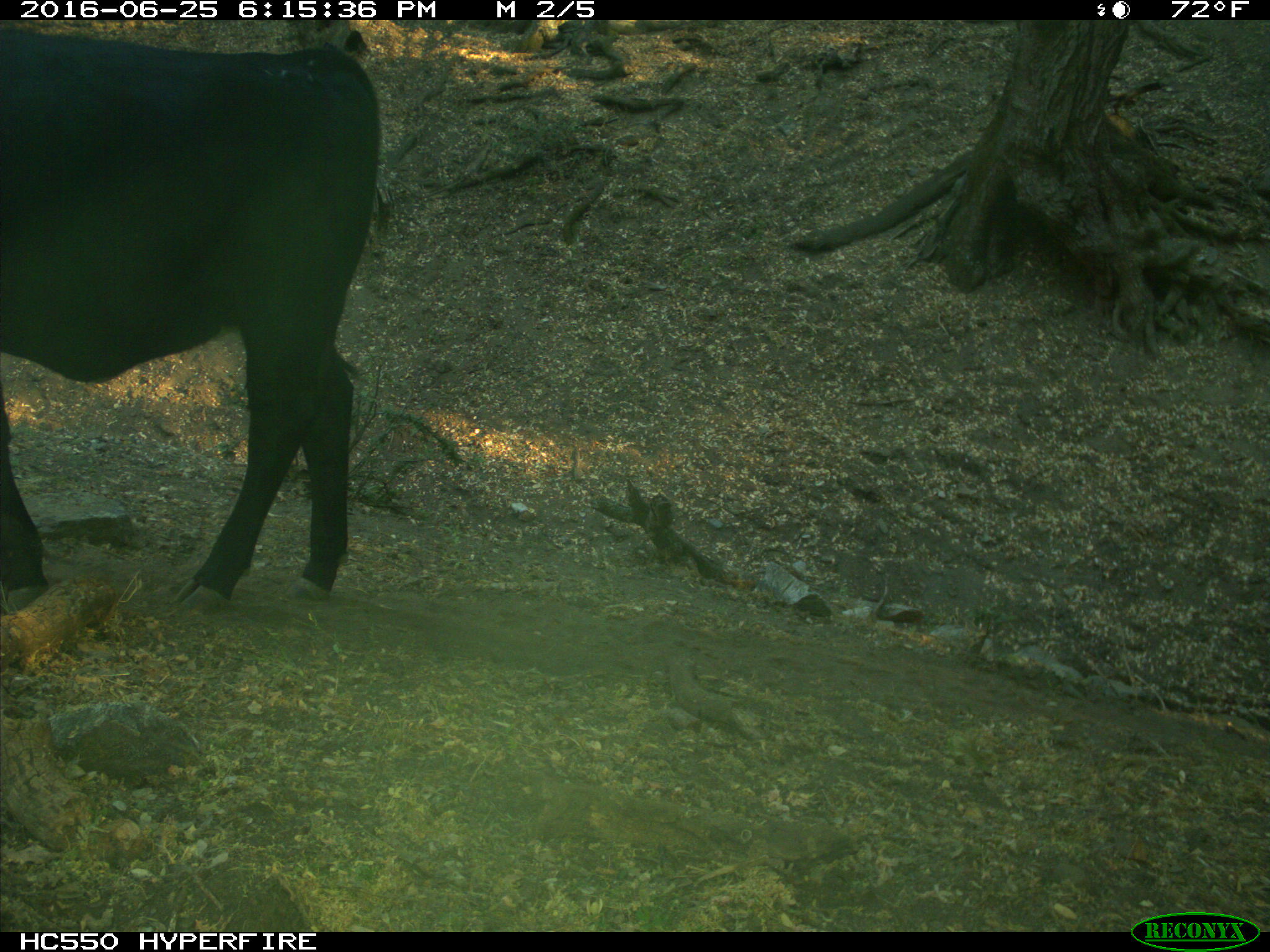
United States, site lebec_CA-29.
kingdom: Animalia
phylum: Chordata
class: Mammalia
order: Artiodactyla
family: Bovidae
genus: Bos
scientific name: Bos taurus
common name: domestic cow